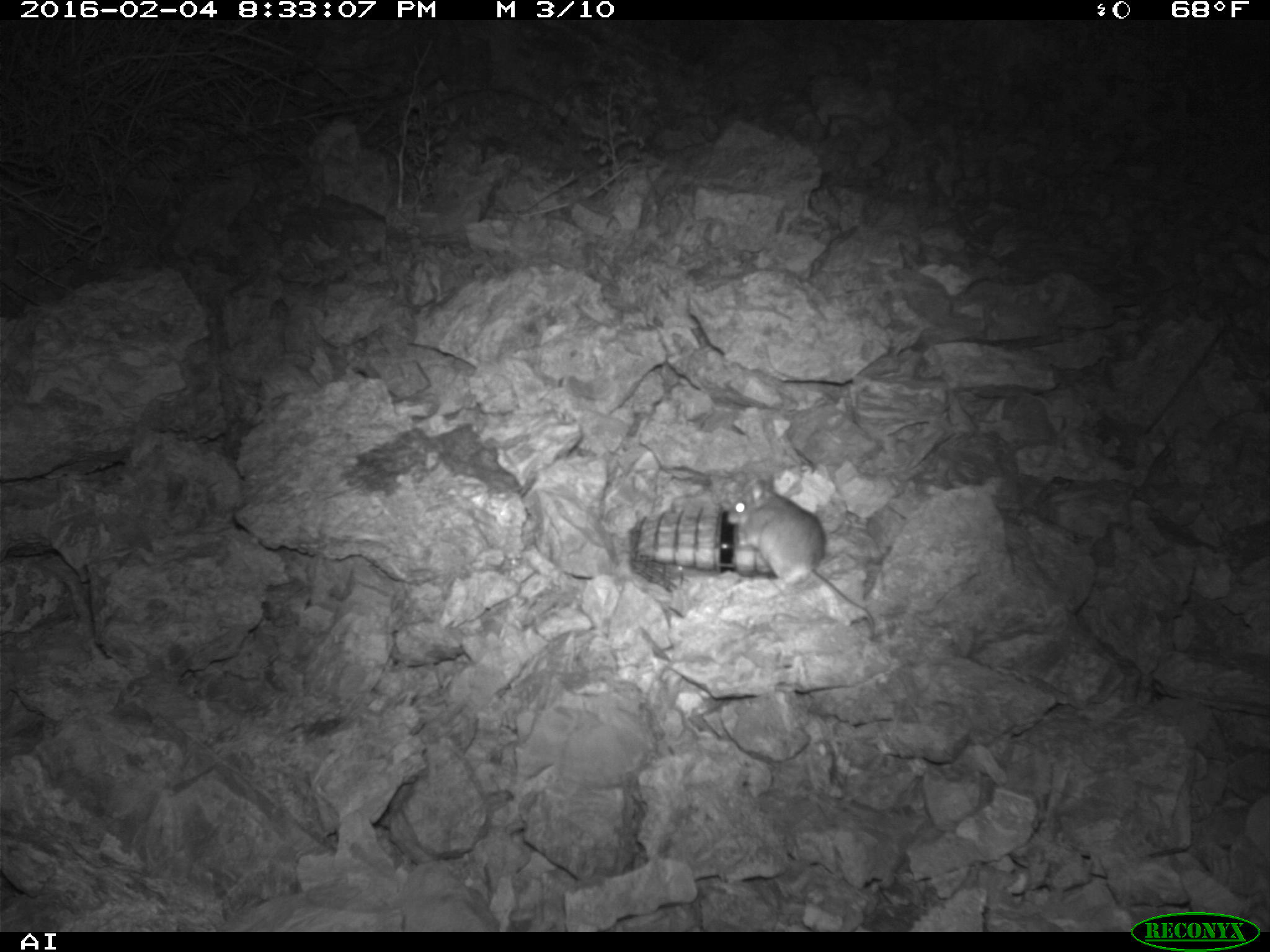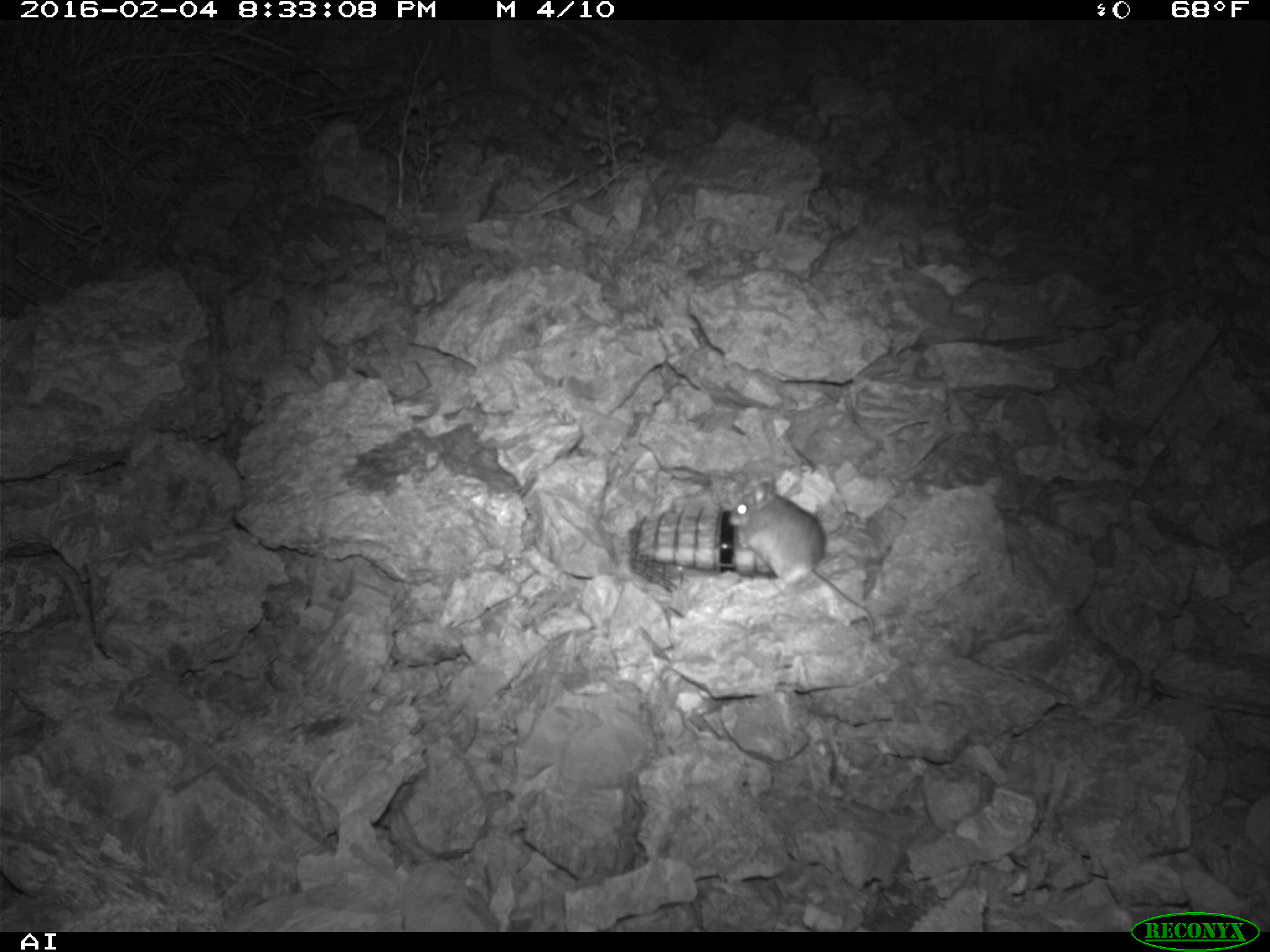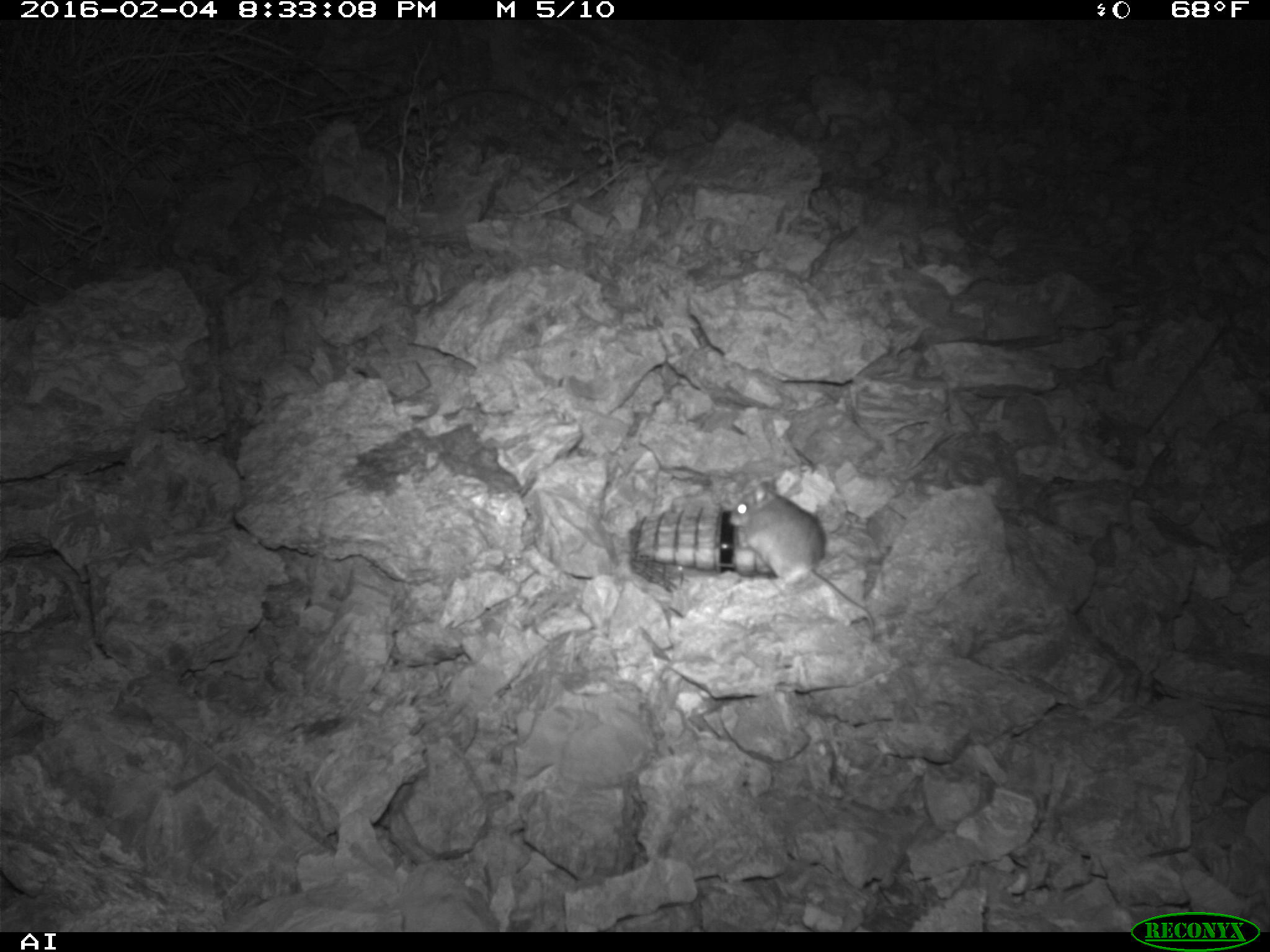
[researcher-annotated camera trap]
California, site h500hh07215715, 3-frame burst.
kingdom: Animalia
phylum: Chordata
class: Mammalia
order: Rodentia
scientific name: Rodentia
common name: rodent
Rodent (Rodentia).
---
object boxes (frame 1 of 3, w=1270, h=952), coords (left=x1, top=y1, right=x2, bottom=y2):
rodent: (left=727, top=474, right=875, bottom=639)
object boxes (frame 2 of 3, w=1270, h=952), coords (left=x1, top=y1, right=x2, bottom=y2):
rodent: (left=725, top=476, right=875, bottom=637)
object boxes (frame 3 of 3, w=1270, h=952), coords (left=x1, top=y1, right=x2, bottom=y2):
rodent: (left=726, top=475, right=876, bottom=641)